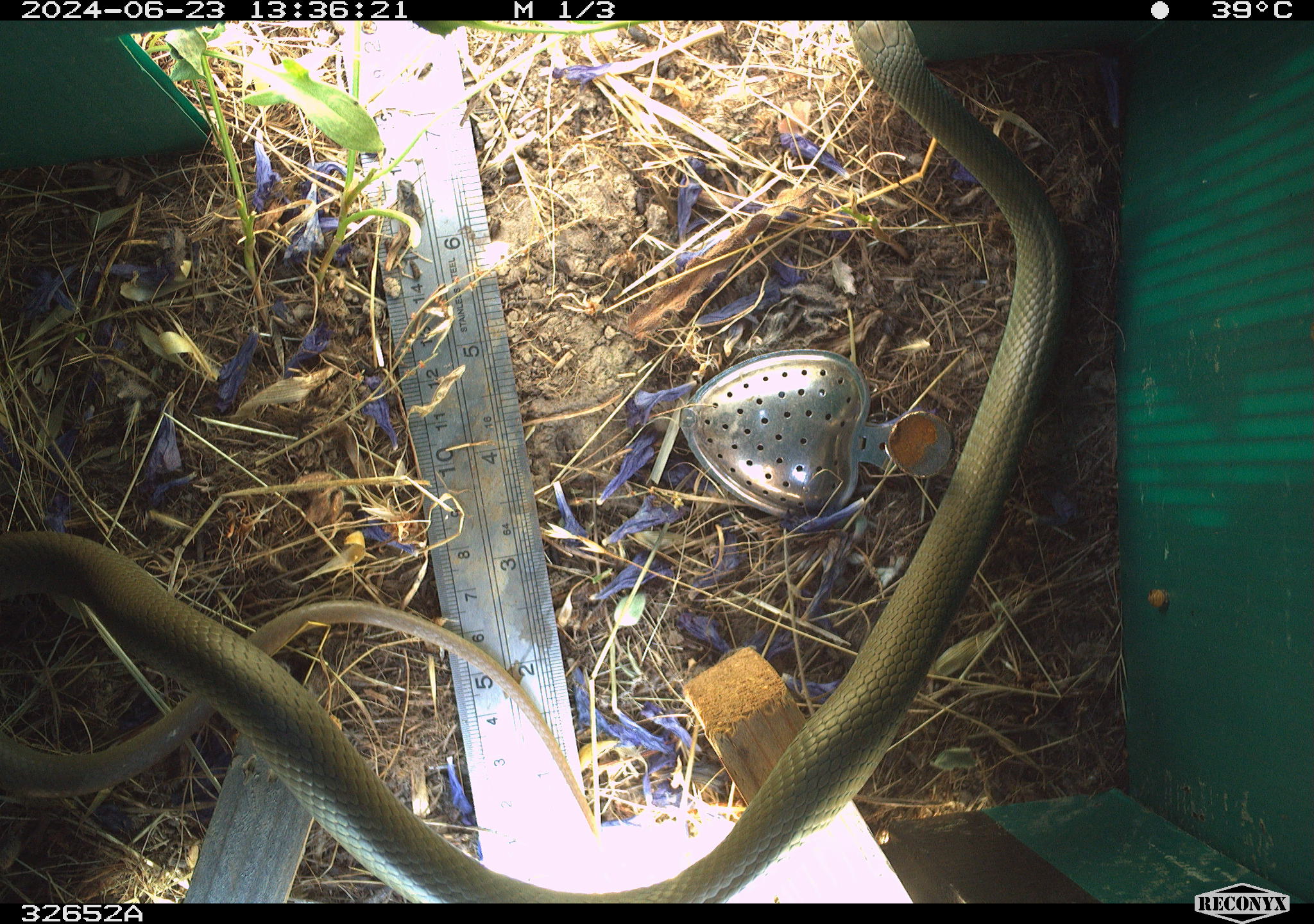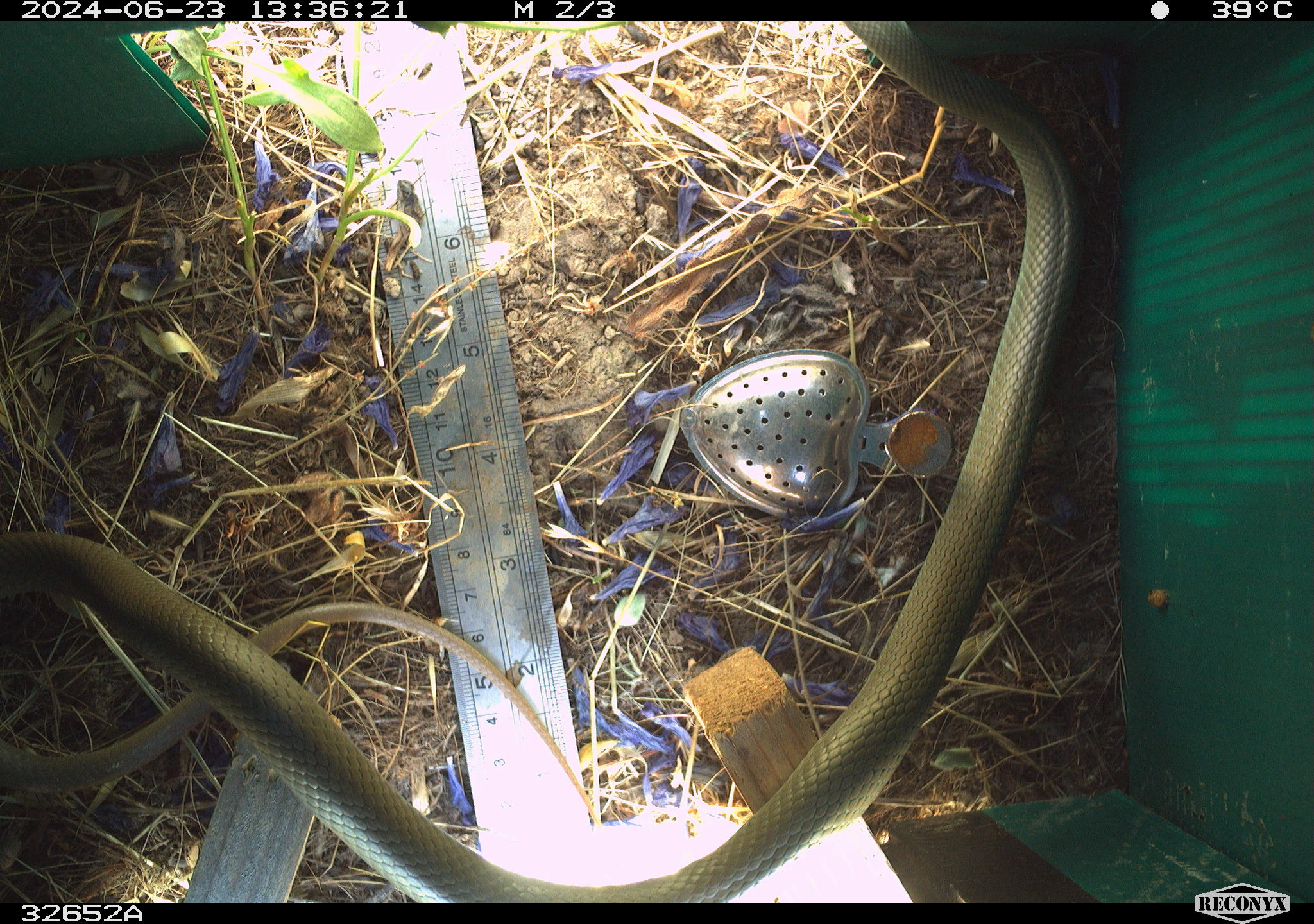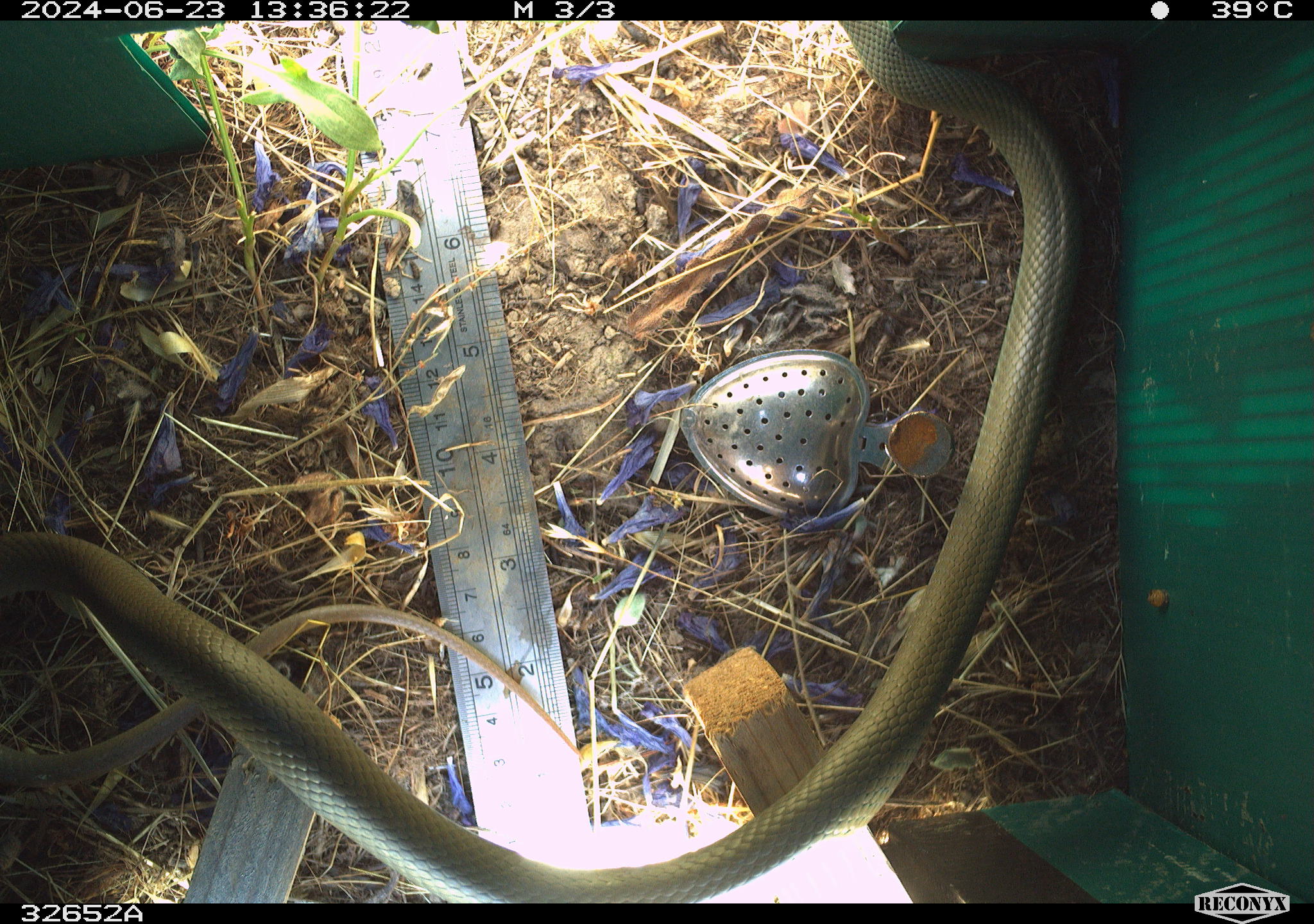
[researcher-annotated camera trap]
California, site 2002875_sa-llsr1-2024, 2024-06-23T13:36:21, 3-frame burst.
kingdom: Animalia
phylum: Chordata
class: Reptilia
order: Squamata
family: Colubridae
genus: Coluber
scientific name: Coluber constrictor mormon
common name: western yellow-bellied racer